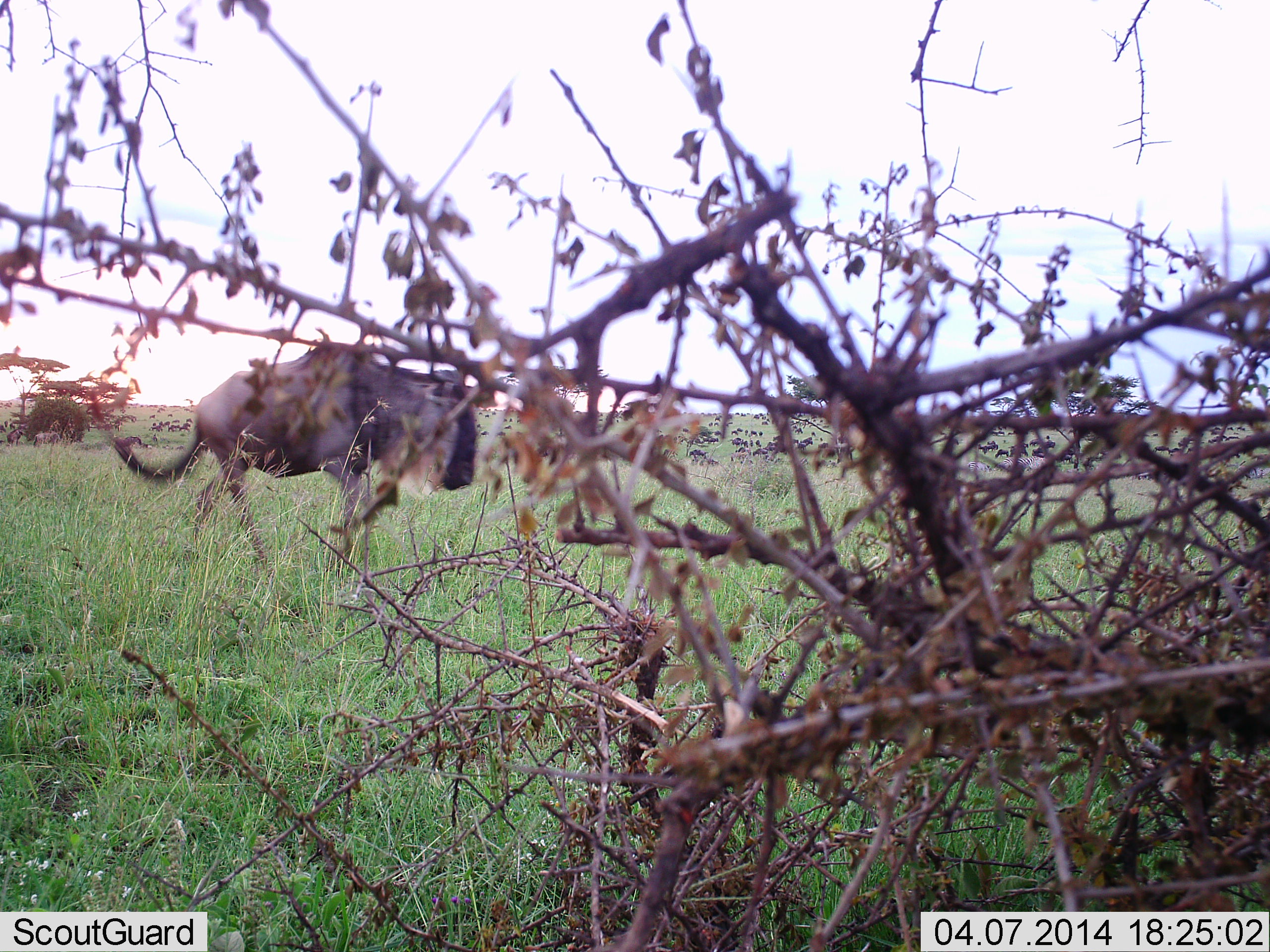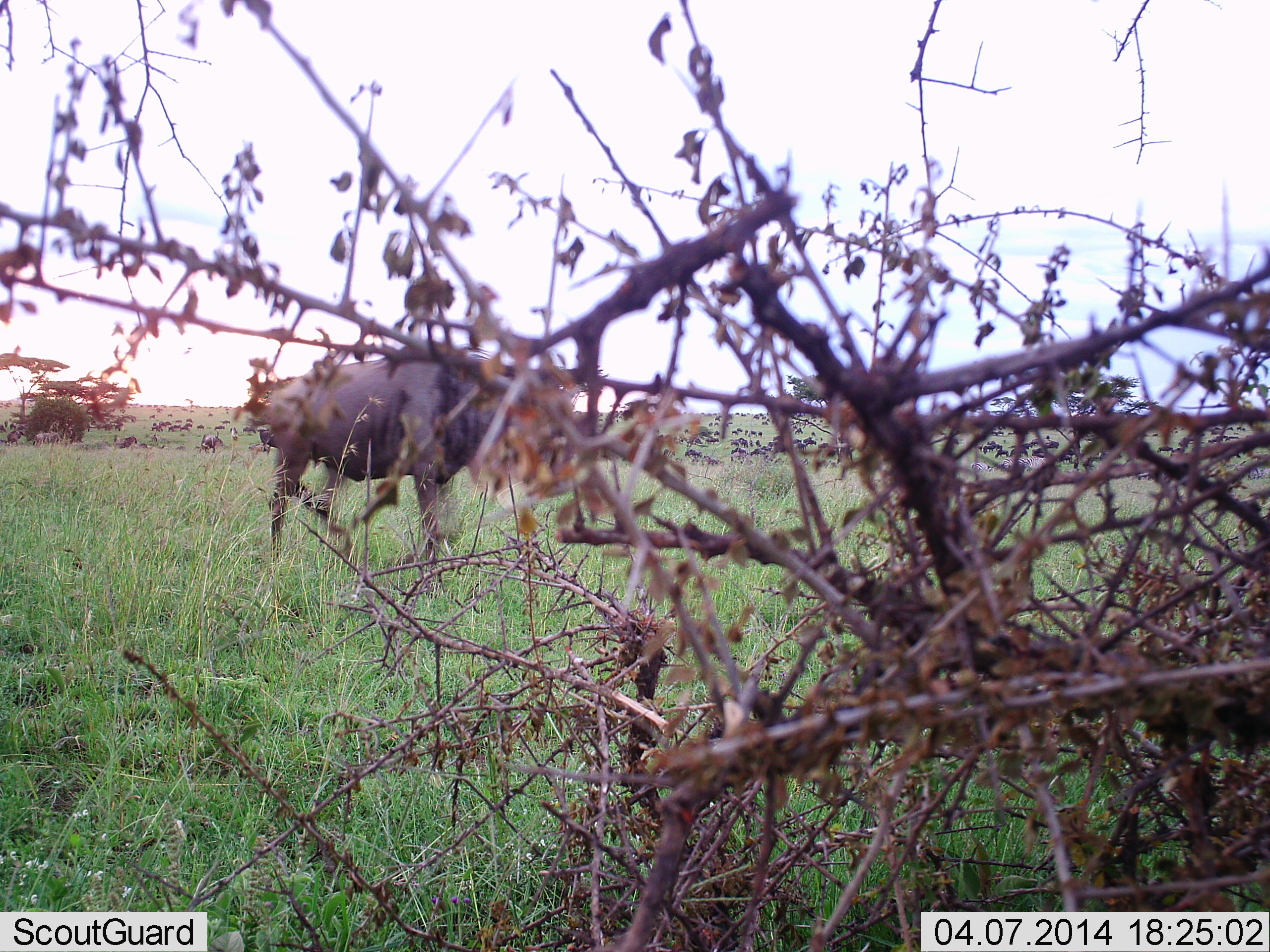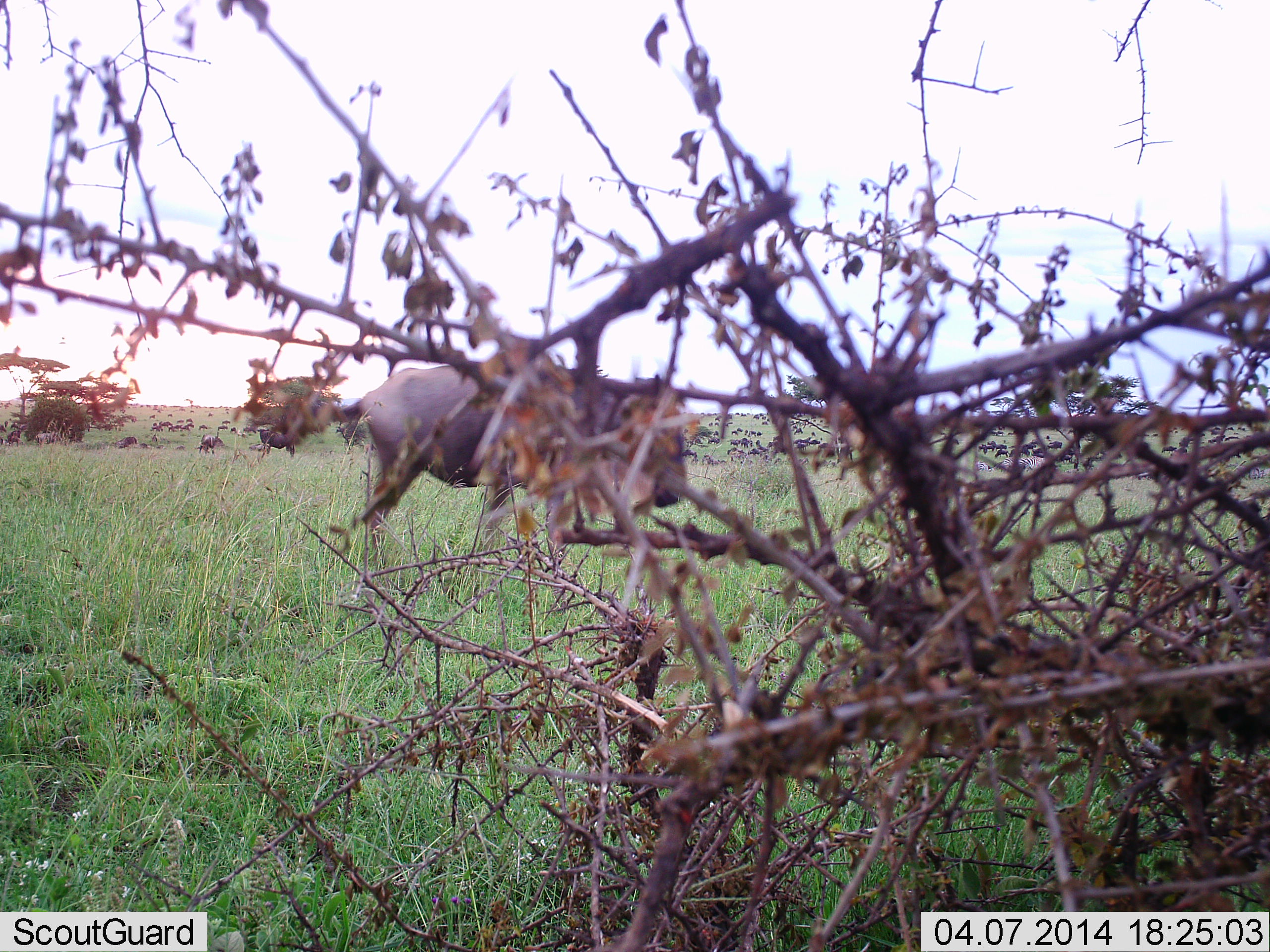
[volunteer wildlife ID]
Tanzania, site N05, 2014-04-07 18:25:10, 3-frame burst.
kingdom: Animalia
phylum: Chordata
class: Mammalia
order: Artiodactyla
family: Bovidae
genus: Connochaetes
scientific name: Connochaetes taurinus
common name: blue wildebeest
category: wildebeest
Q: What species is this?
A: Wildebeest (blue wildebeest) (Connochaetes taurinus).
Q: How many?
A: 11-50.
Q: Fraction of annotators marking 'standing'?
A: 10%.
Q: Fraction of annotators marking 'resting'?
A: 0%.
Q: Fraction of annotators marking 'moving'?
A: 90%.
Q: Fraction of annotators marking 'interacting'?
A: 0%.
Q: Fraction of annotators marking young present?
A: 0%.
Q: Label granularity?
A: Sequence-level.